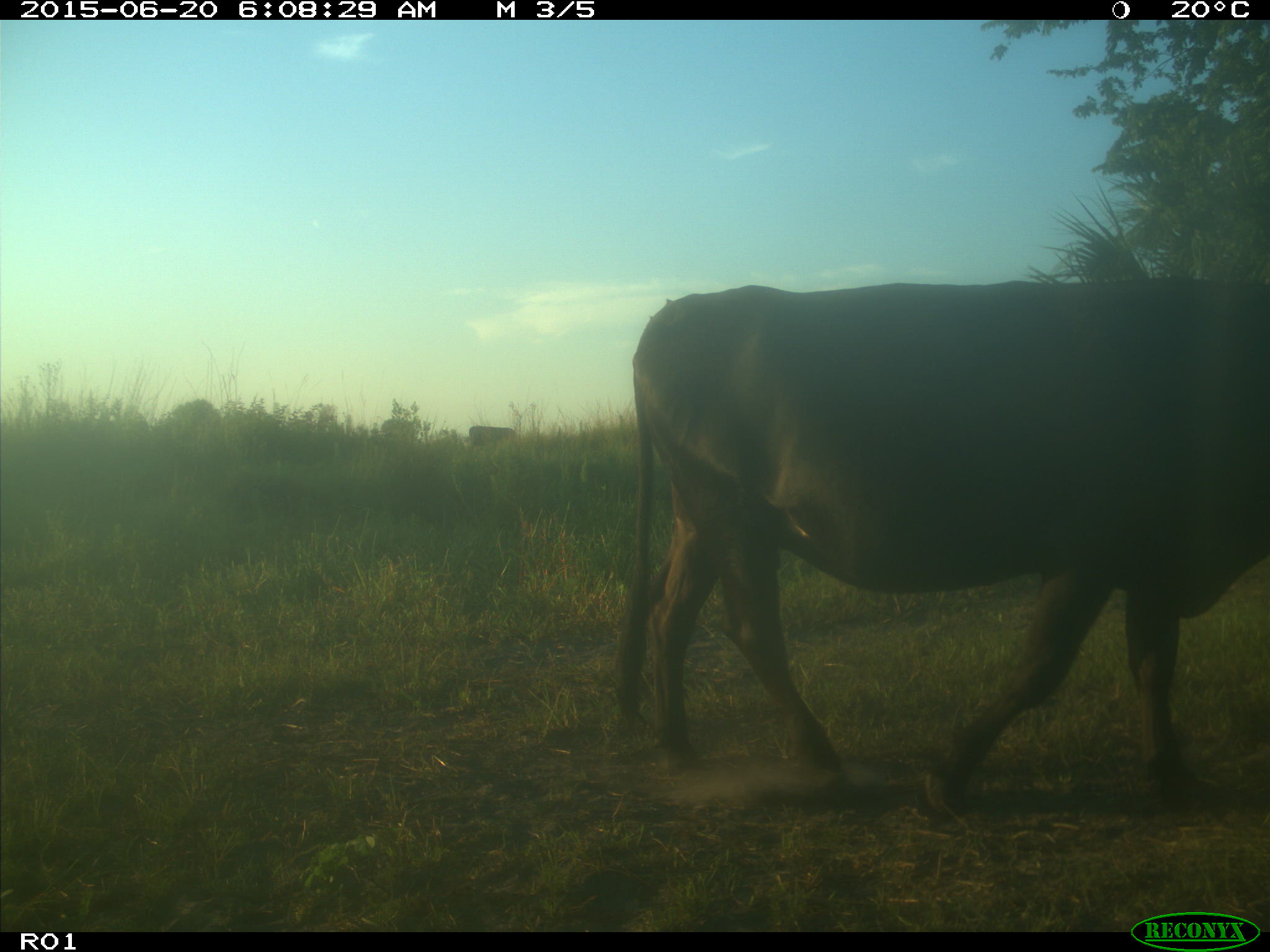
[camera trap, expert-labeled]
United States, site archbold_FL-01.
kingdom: Animalia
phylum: Chordata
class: Mammalia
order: Artiodactyla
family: Bovidae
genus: Bos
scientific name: Bos taurus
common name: domestic cow